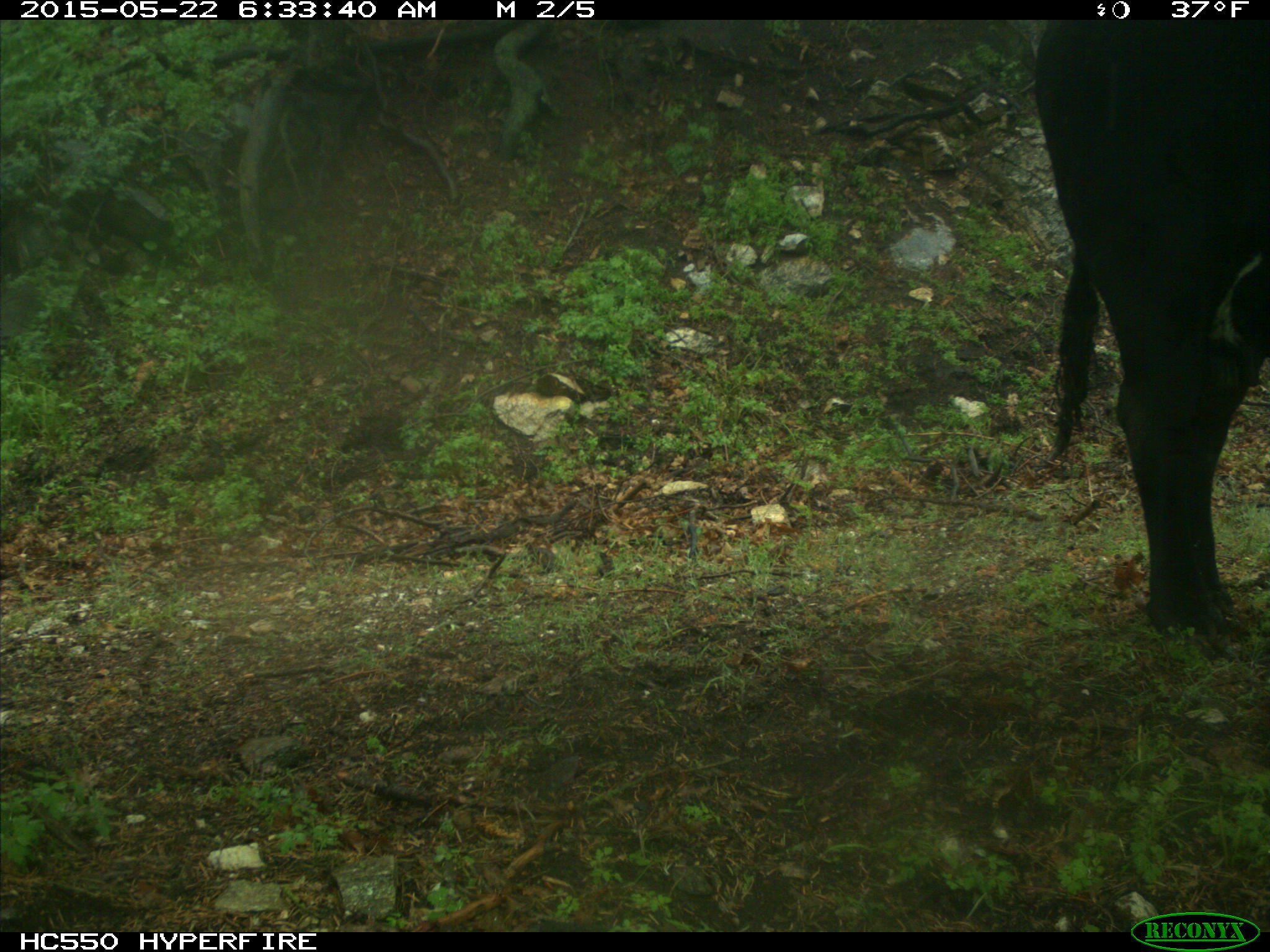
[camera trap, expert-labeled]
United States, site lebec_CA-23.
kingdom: Animalia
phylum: Chordata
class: Mammalia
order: Artiodactyla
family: Bovidae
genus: Bos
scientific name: Bos taurus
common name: domestic cow